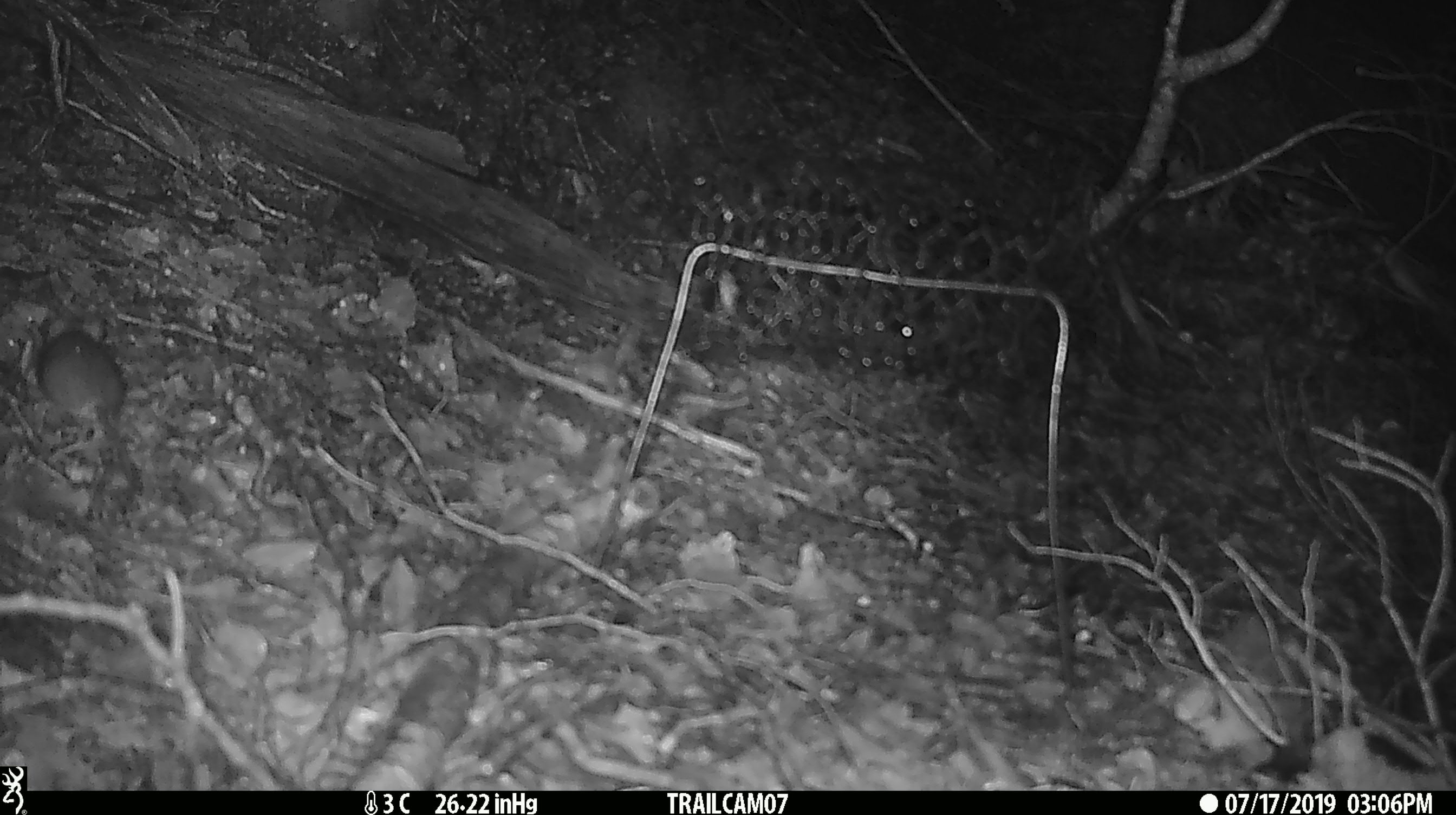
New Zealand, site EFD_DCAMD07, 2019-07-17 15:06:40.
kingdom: Animalia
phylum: Chordata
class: Mammalia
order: Rodentia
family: Muridae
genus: Mus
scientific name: Mus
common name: mouse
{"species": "mouse (Mus)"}